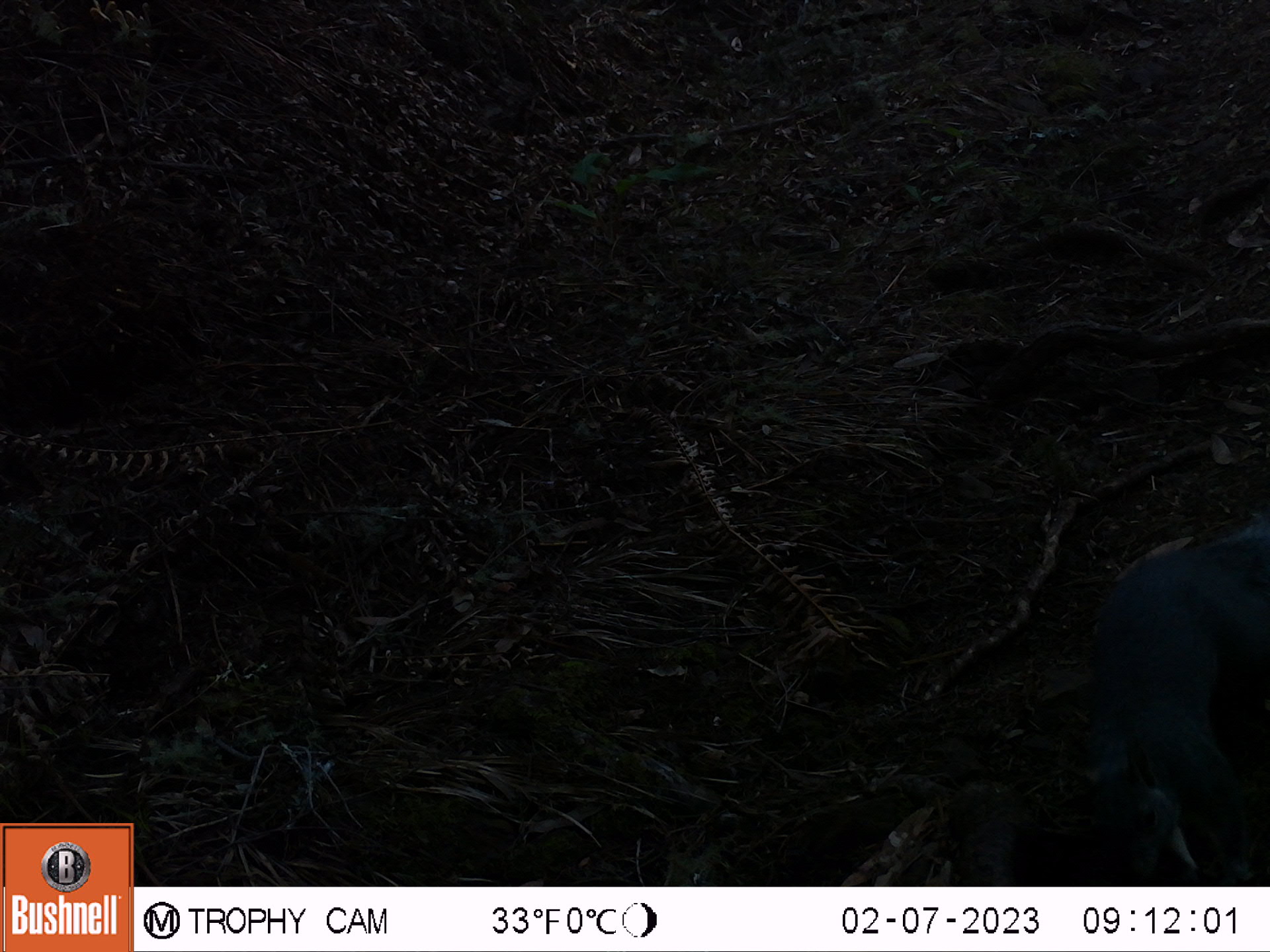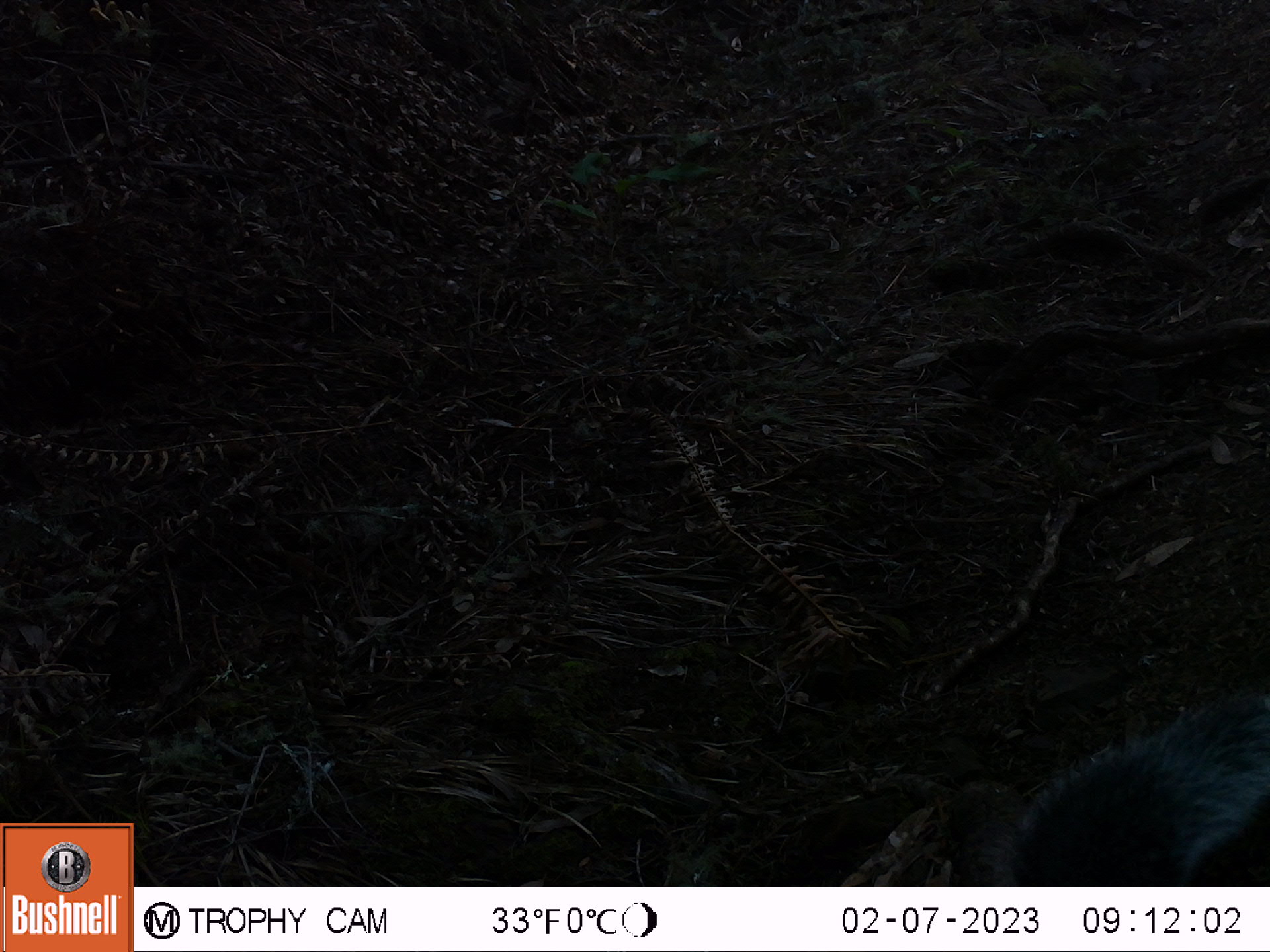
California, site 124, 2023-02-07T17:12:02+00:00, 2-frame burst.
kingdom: Animalia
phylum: Chordata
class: Mammalia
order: Rodentia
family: Sciuridae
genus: Sciurus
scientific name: Sciurus griseus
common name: western gray squirrel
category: western grey squirrel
Western grey squirrel (western gray squirrel) (Sciurus griseus).